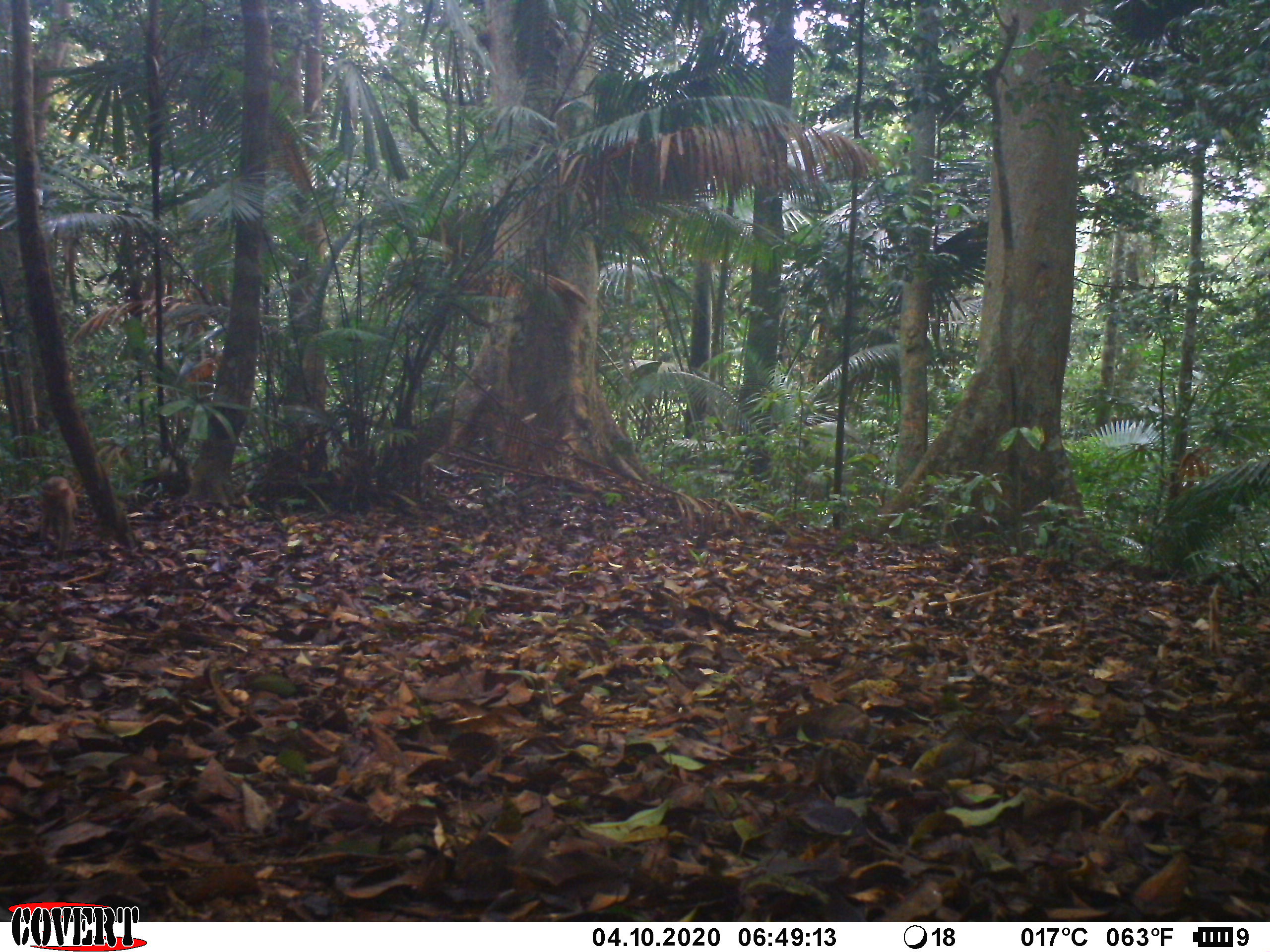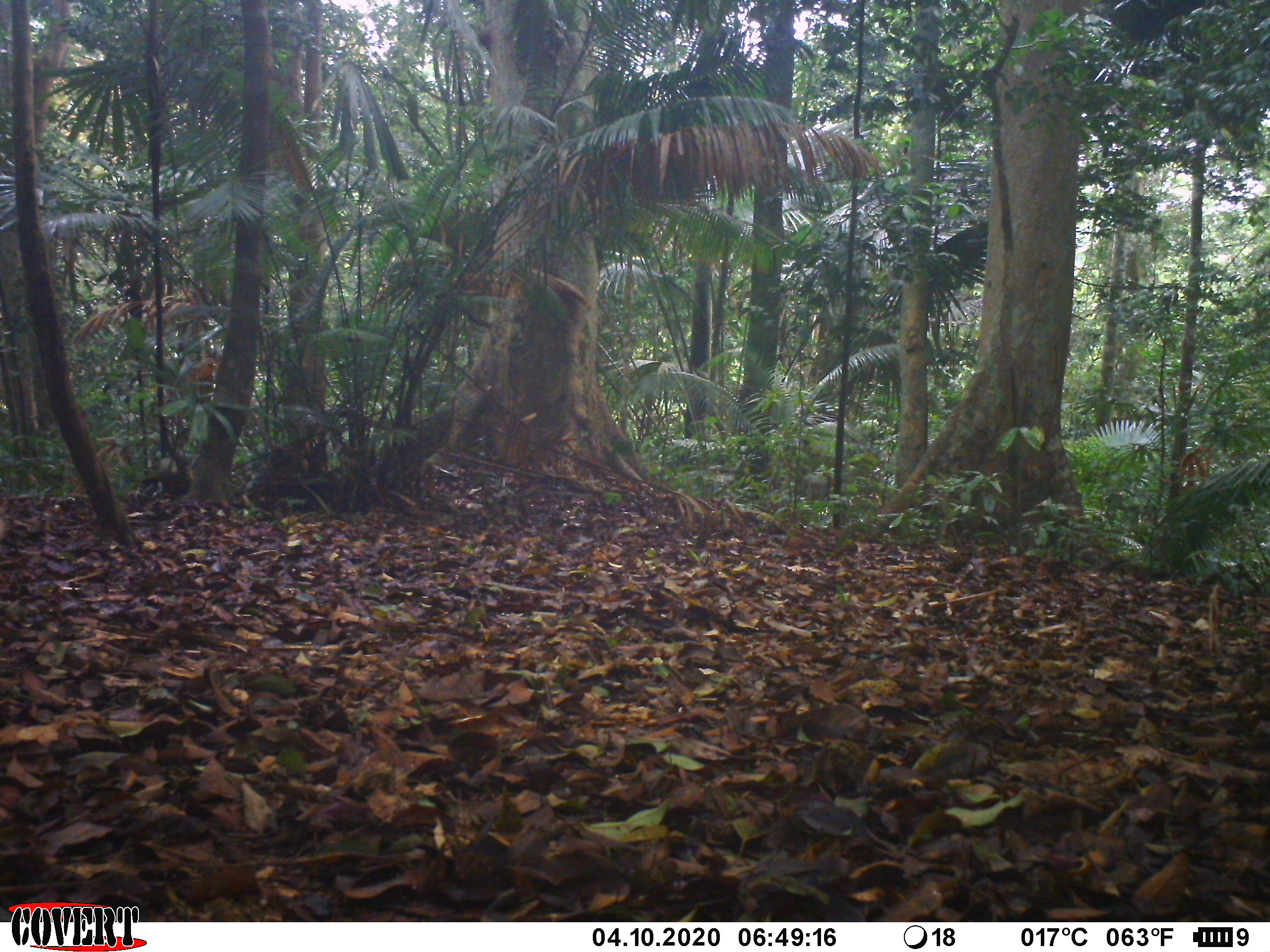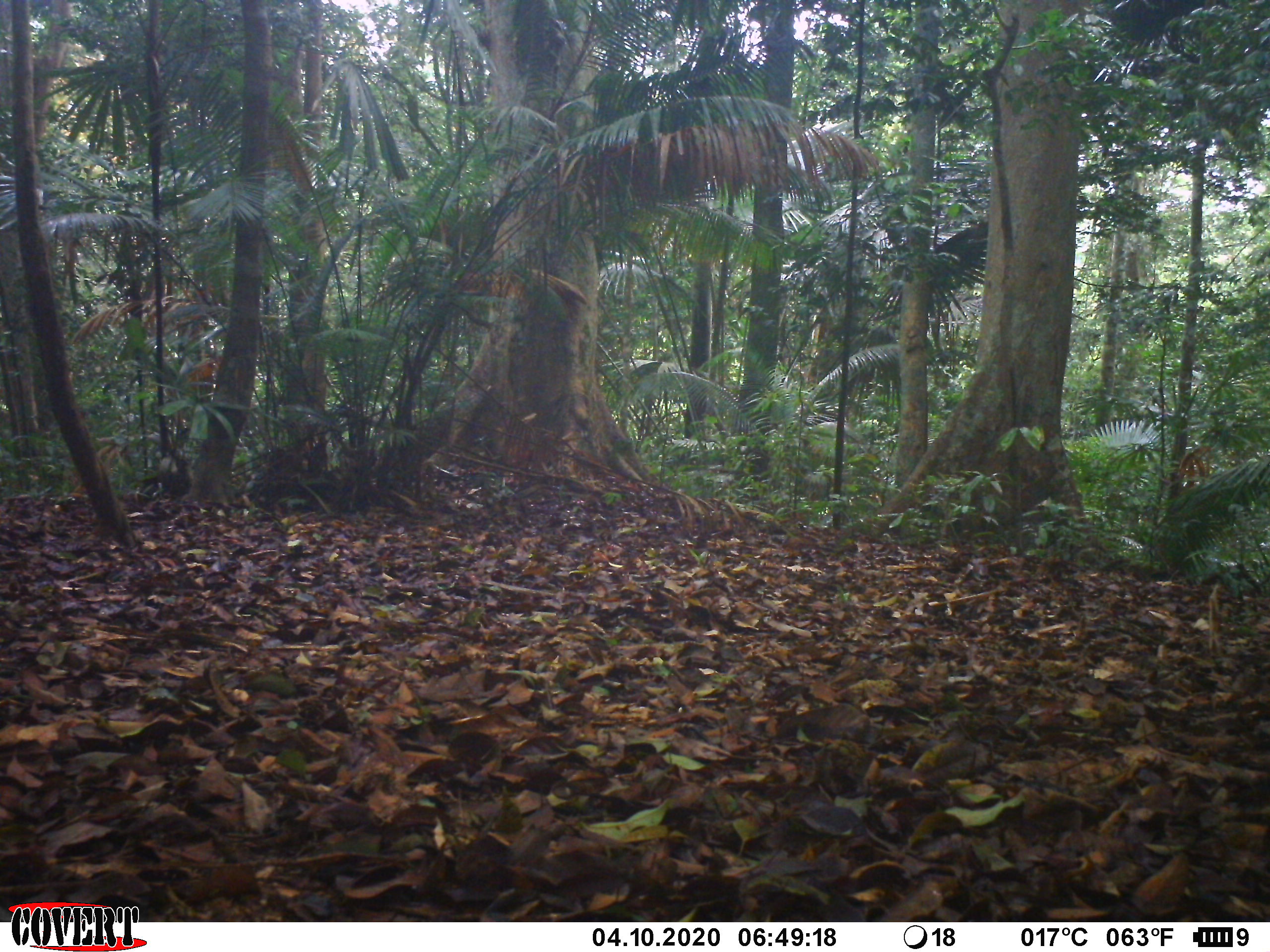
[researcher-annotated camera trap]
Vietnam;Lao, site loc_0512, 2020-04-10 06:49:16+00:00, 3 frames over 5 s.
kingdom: Animalia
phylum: Chordata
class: Mammalia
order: Primates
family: Cercopithecidae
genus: Macaca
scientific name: Macaca nemestrina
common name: pig-tailed macaque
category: pig tailed macaque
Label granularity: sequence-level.